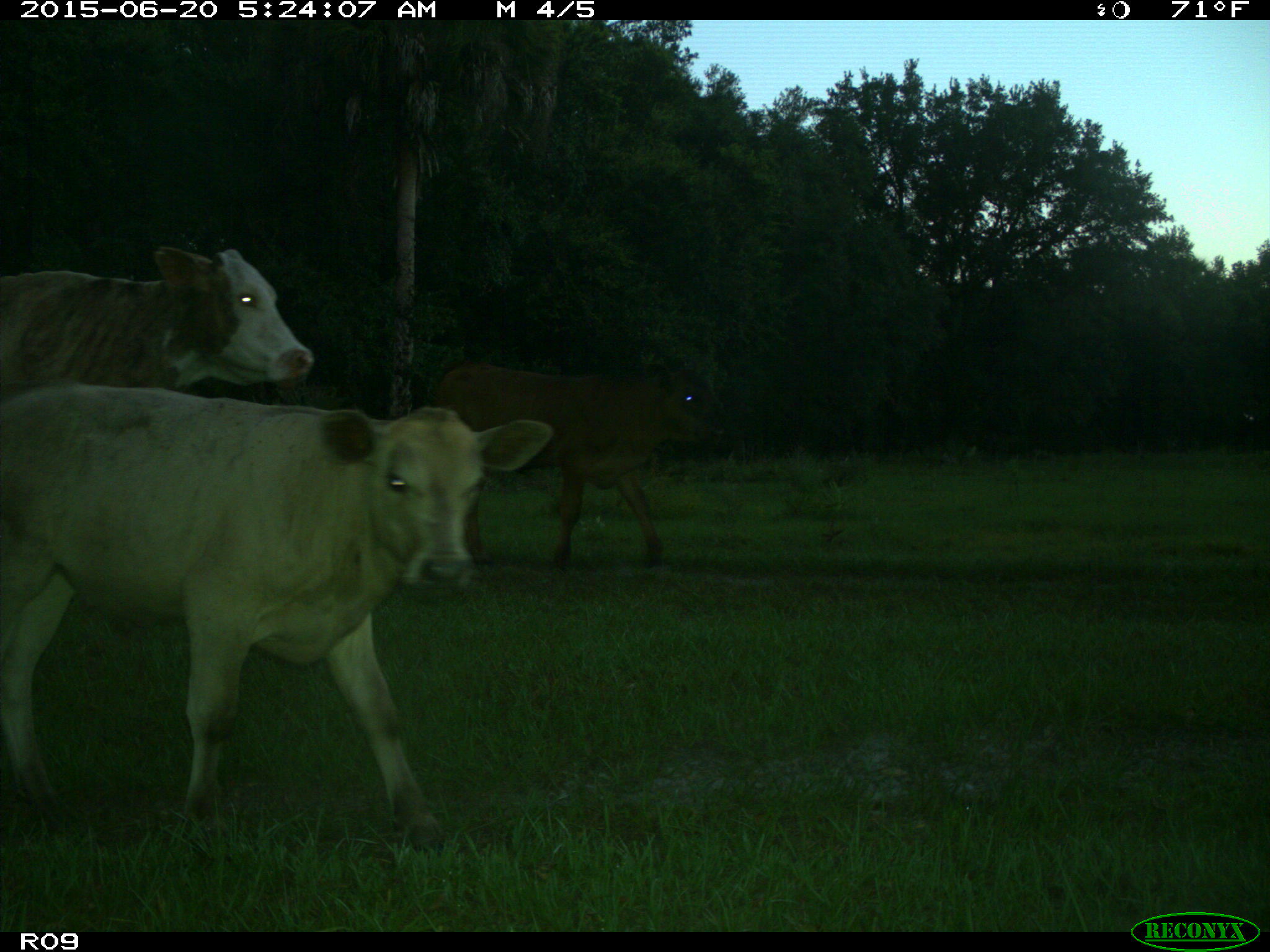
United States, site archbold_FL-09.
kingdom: Animalia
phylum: Chordata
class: Mammalia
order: Artiodactyla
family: Bovidae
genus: Bos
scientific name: Bos taurus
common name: domestic cow